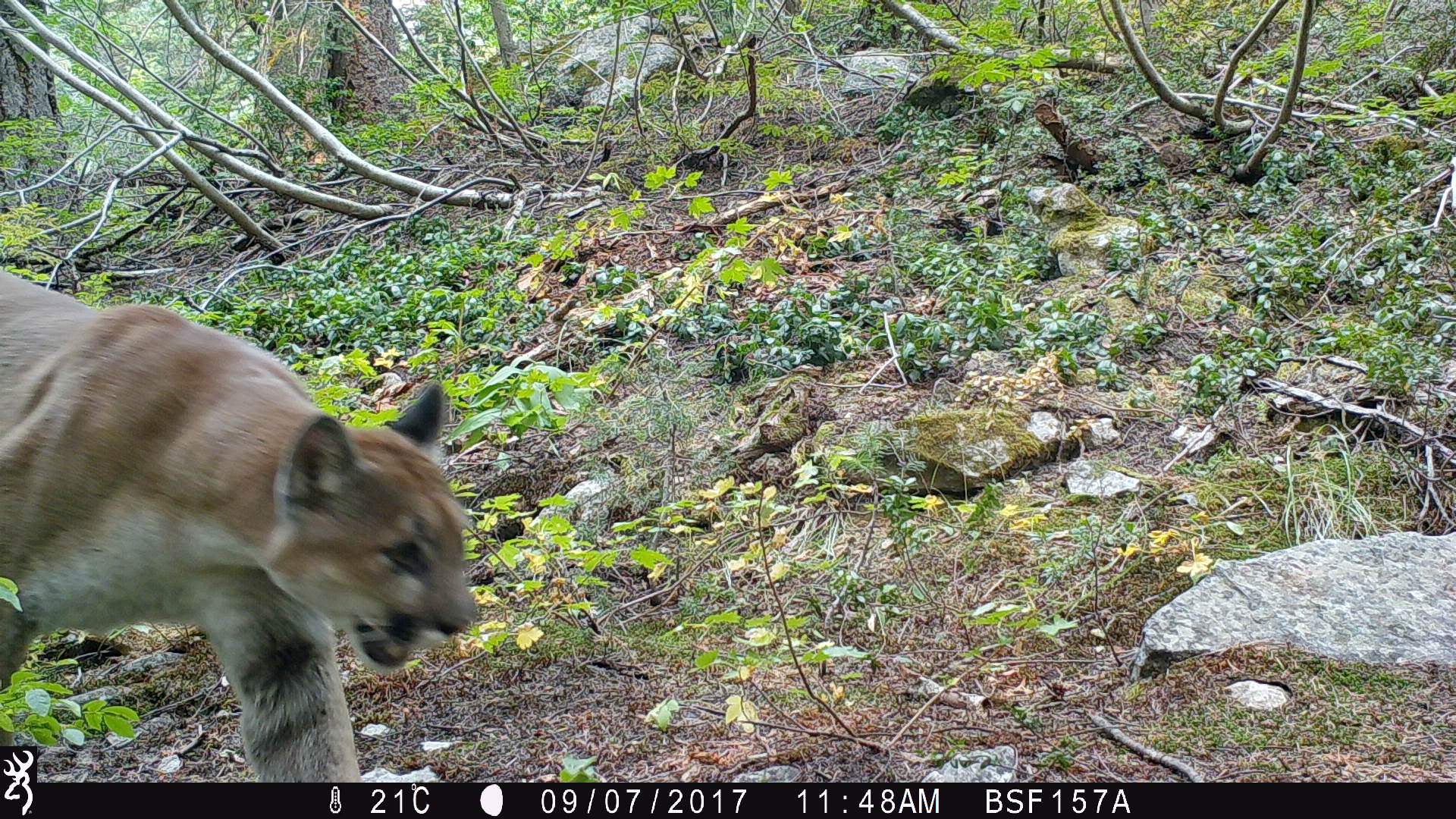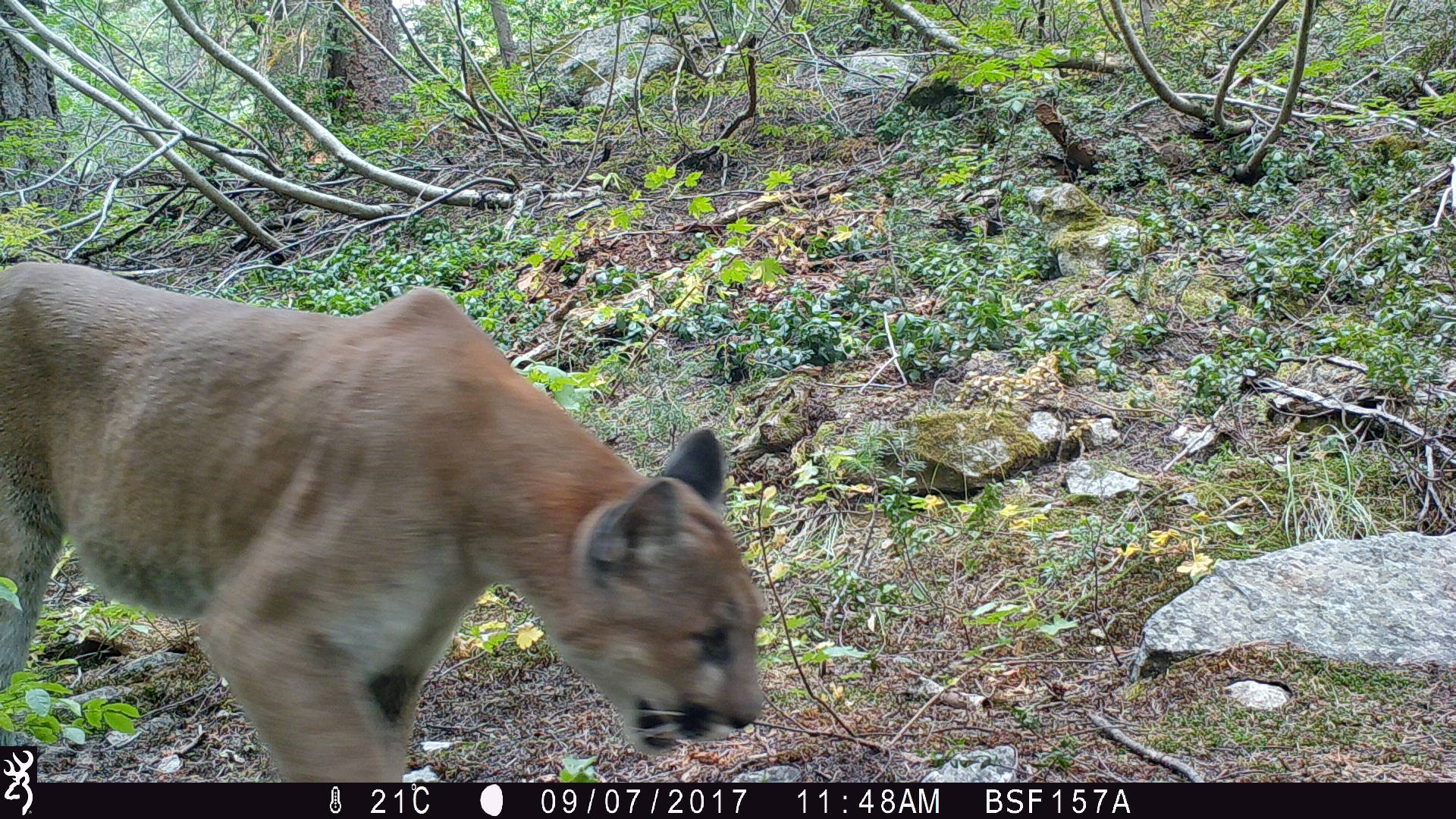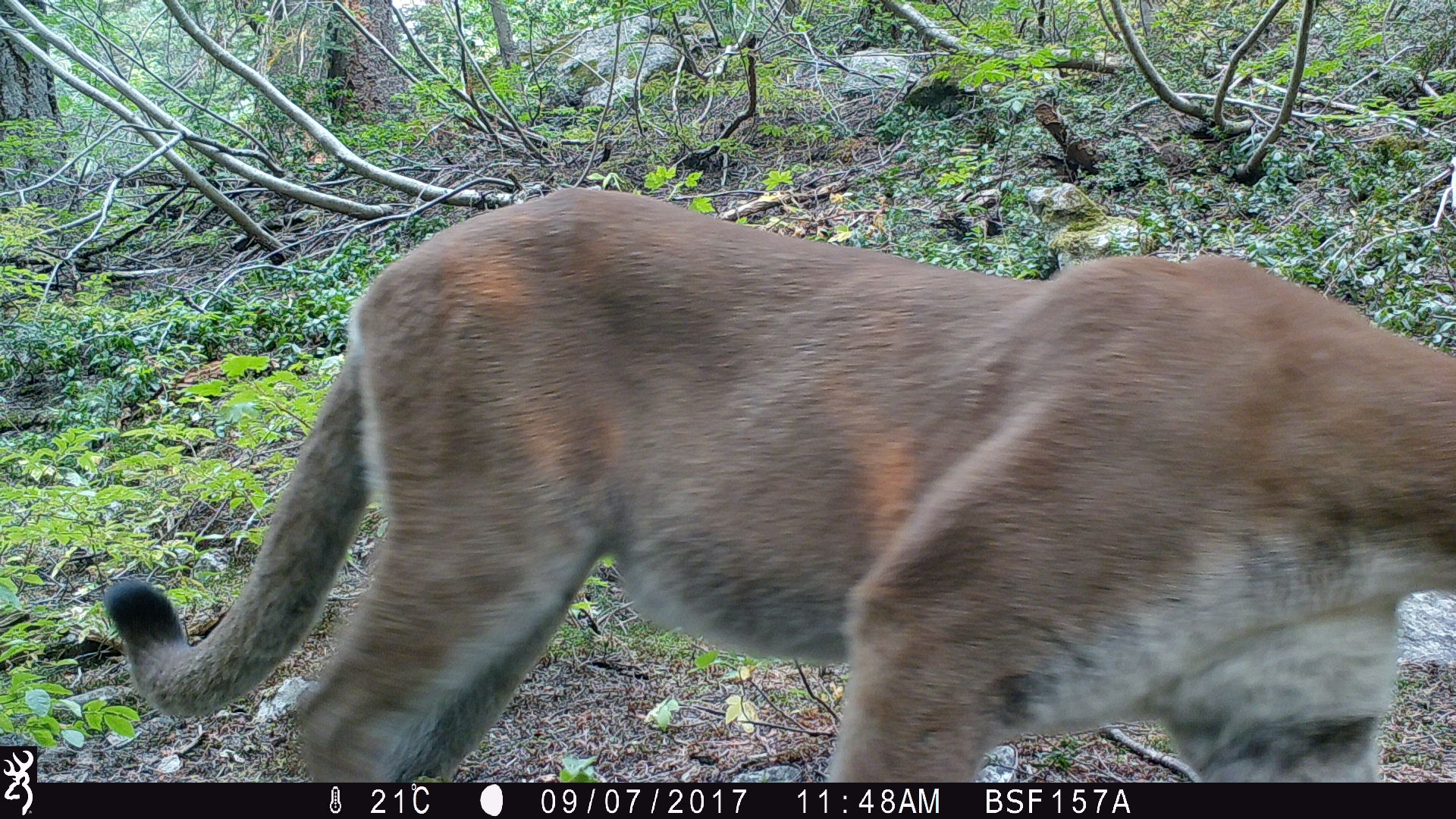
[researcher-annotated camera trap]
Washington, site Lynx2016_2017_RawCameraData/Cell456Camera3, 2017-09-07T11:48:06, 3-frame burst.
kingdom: Animalia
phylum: Chordata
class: Mammalia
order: Carnivora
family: Felidae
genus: Puma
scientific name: Puma concolor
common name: mountain lion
Puma concolor (mountain lion). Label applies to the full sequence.